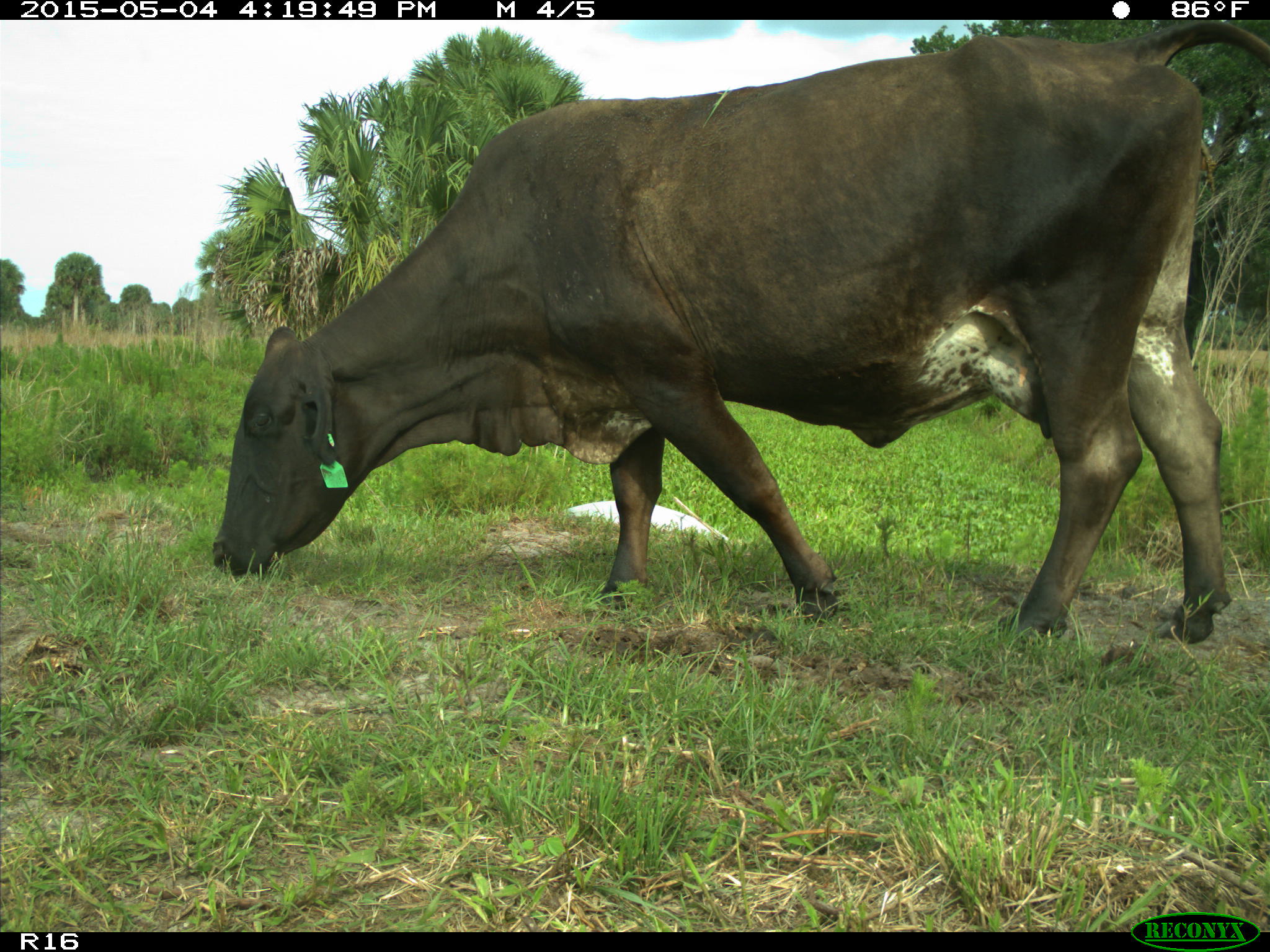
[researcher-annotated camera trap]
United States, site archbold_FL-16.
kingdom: Animalia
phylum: Chordata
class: Mammalia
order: Artiodactyla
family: Bovidae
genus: Bos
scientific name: Bos taurus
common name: domestic cow